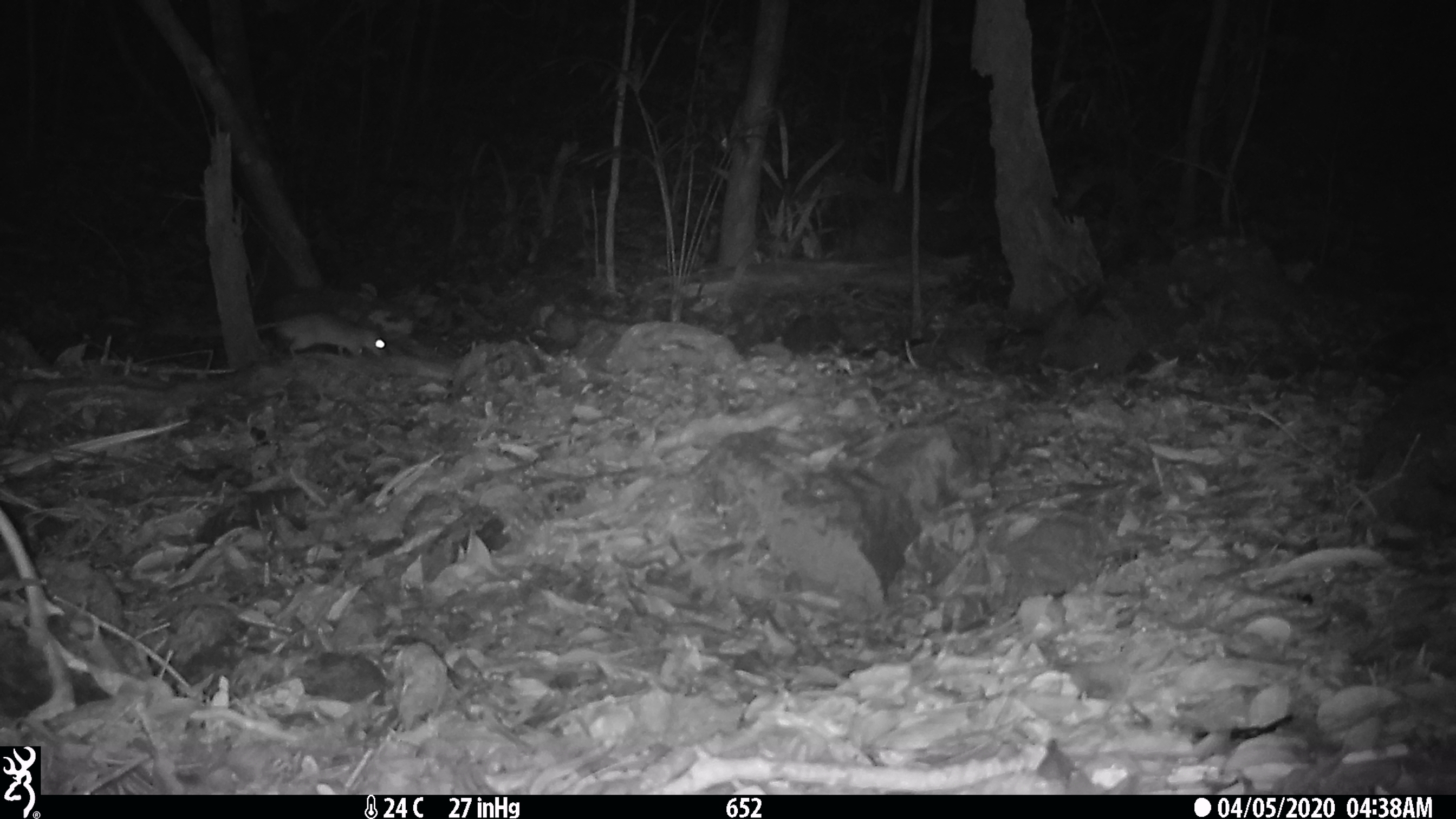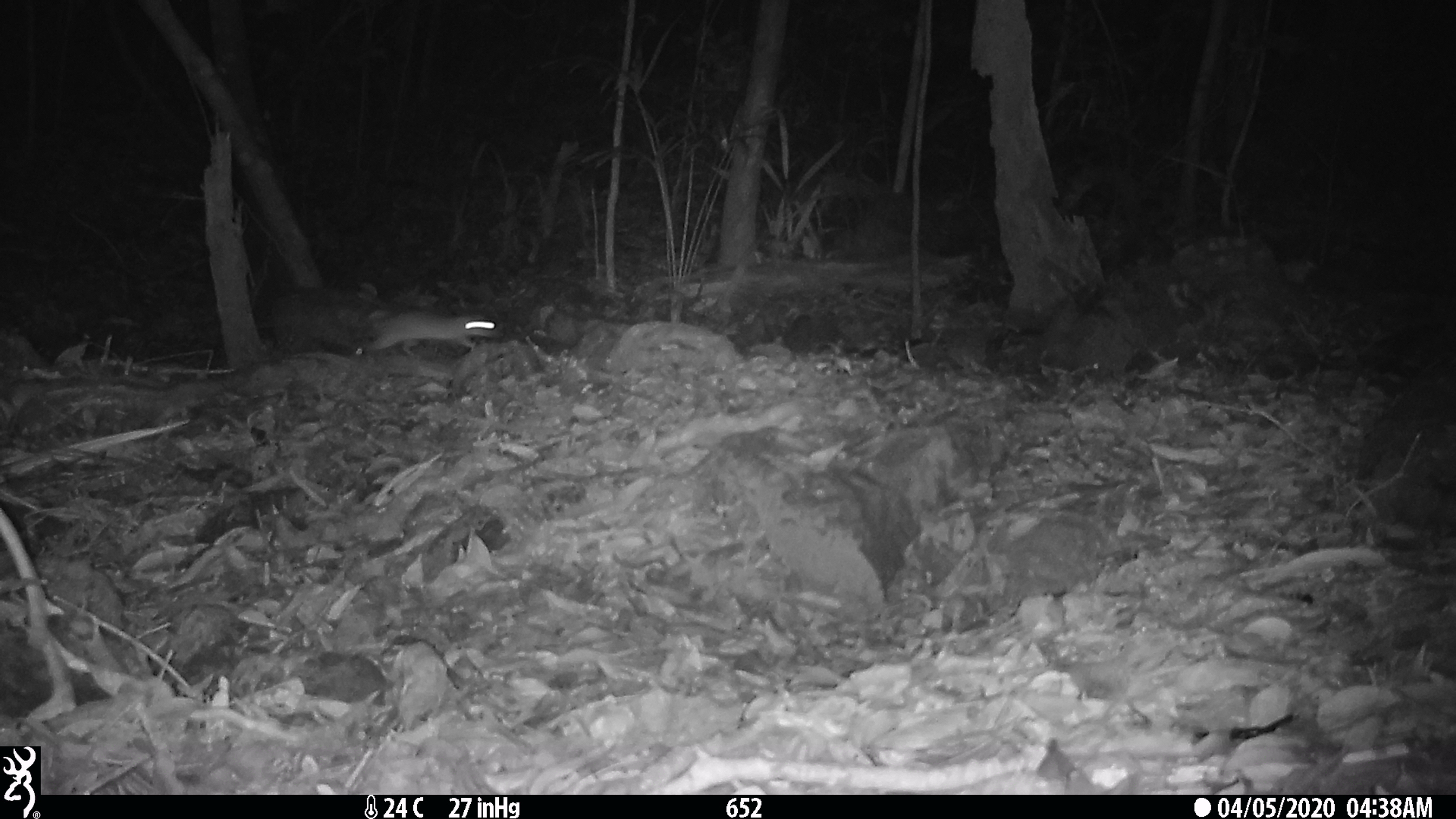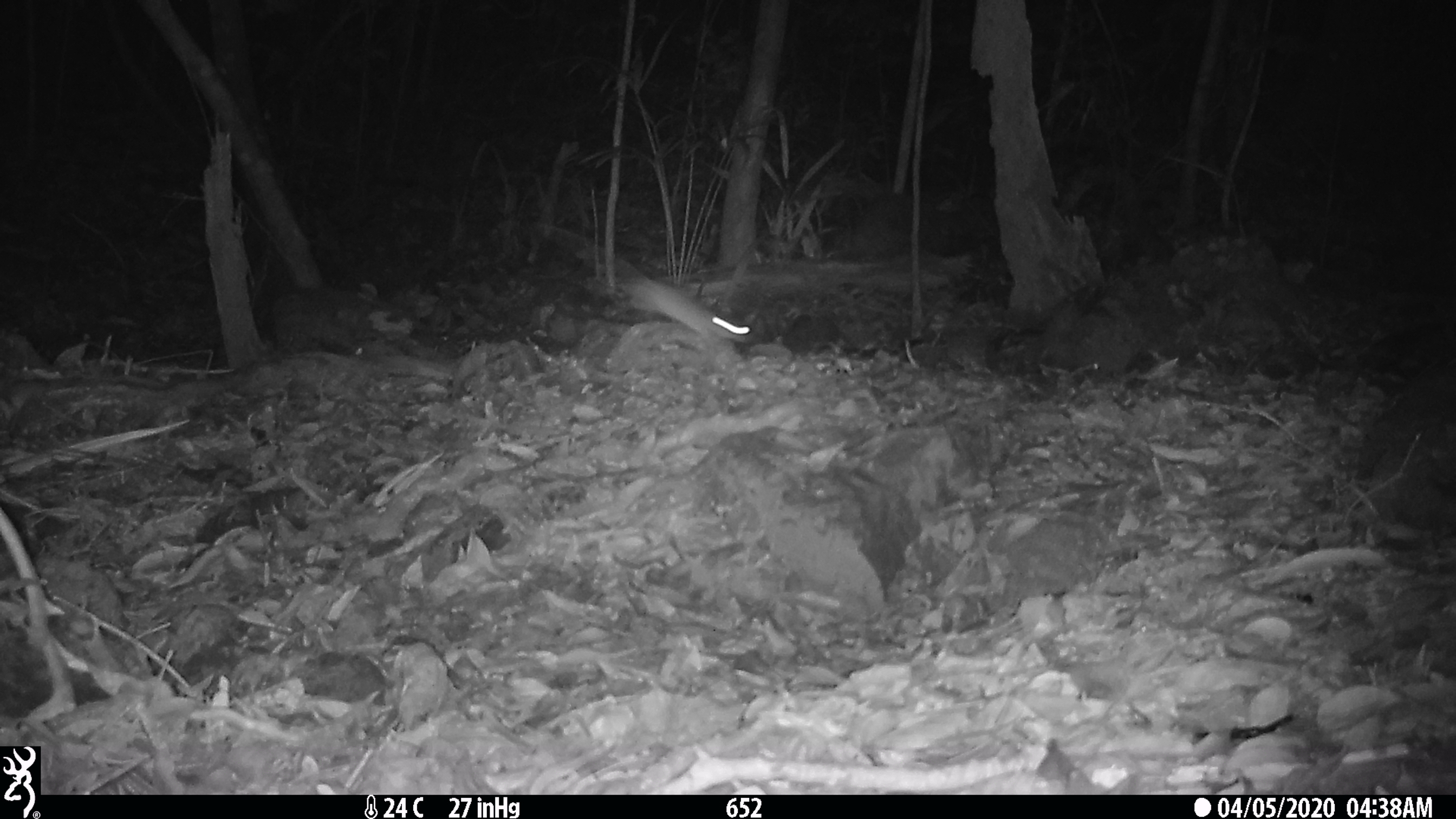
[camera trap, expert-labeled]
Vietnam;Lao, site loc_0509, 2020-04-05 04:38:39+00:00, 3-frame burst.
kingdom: Animalia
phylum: Chordata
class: Mammalia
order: Rodentia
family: Muridae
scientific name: Muridae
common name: old-world mice and rats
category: unidentified murid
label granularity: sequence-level